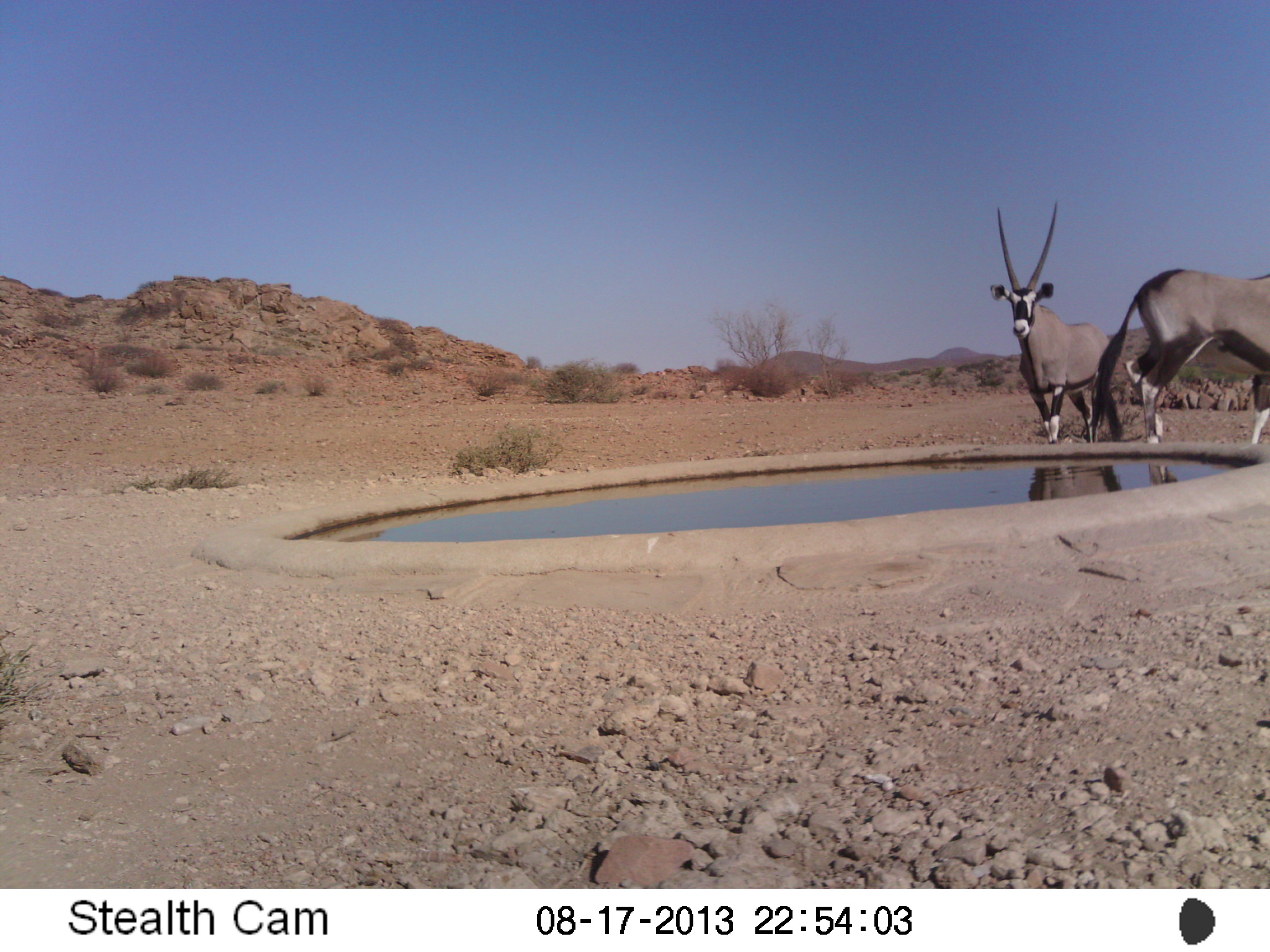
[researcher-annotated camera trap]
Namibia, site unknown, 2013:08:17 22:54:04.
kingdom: Animalia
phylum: Chordata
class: Mammalia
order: Artiodactyla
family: Bovidae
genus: Oryx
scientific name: Oryx gazella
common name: gemsbok